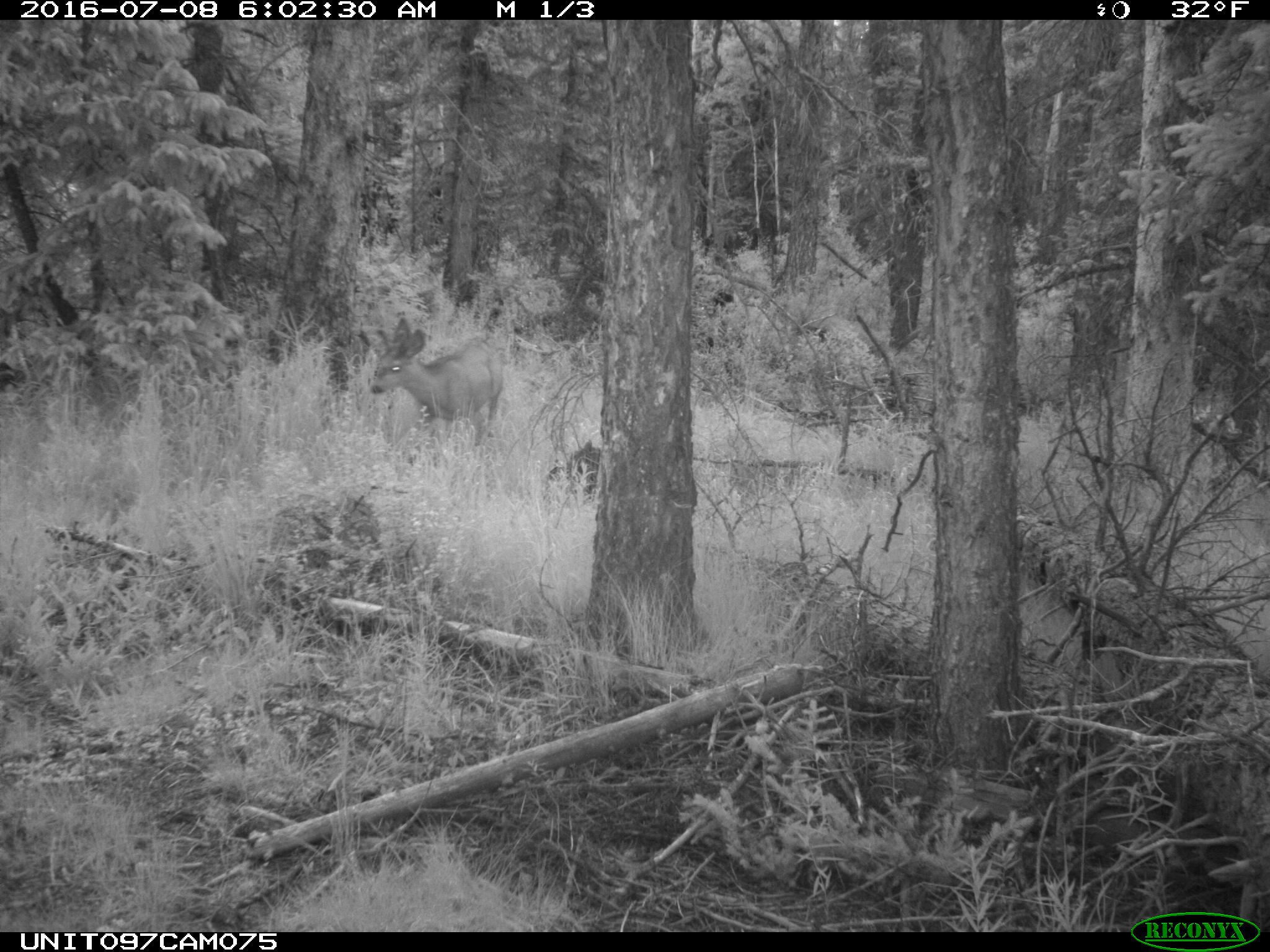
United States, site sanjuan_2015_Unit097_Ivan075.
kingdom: Animalia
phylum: Chordata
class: Mammalia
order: Artiodactyla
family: Cervidae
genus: Odocoileus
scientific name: Odocoileus hemionus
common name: mule deer